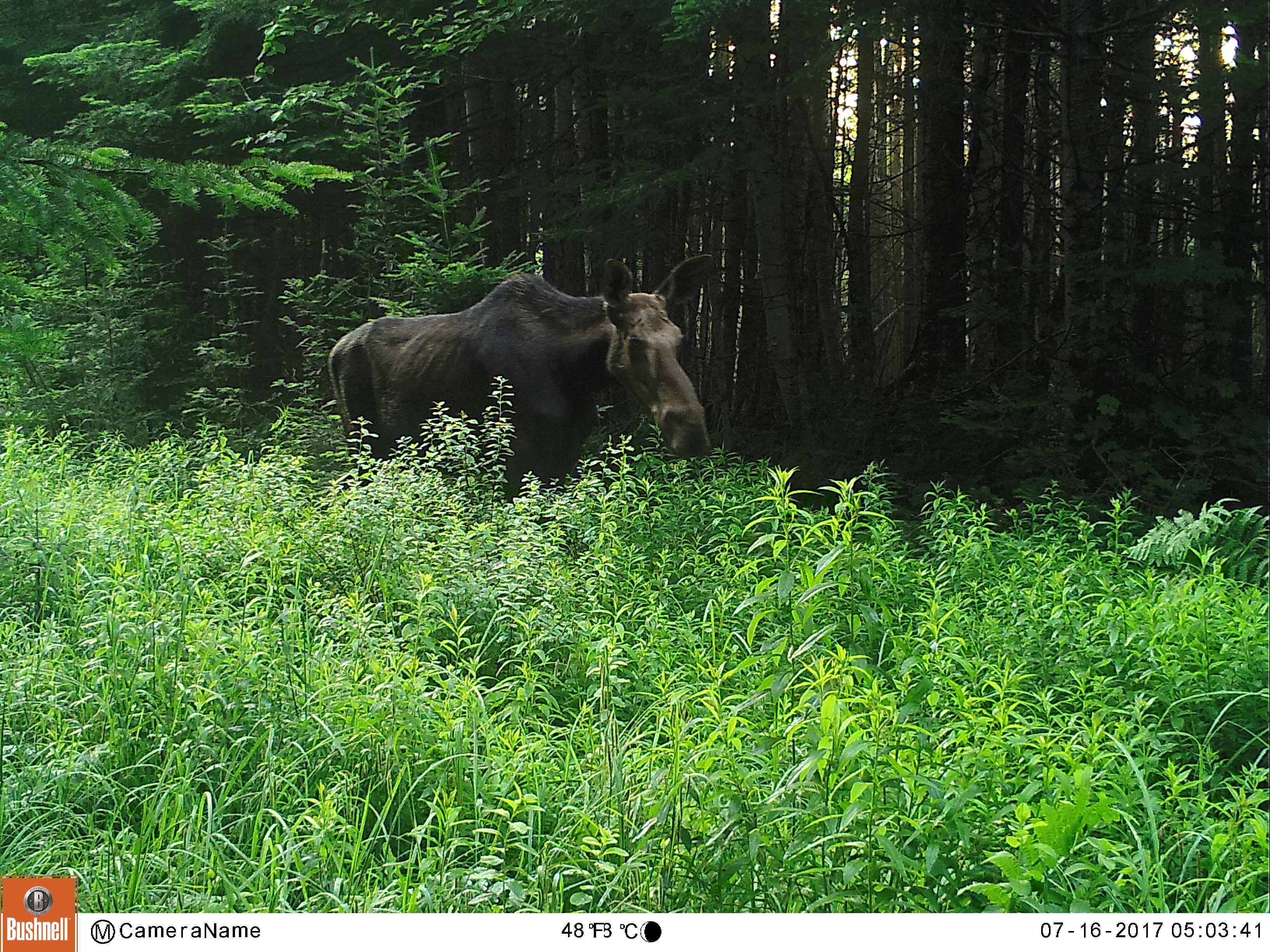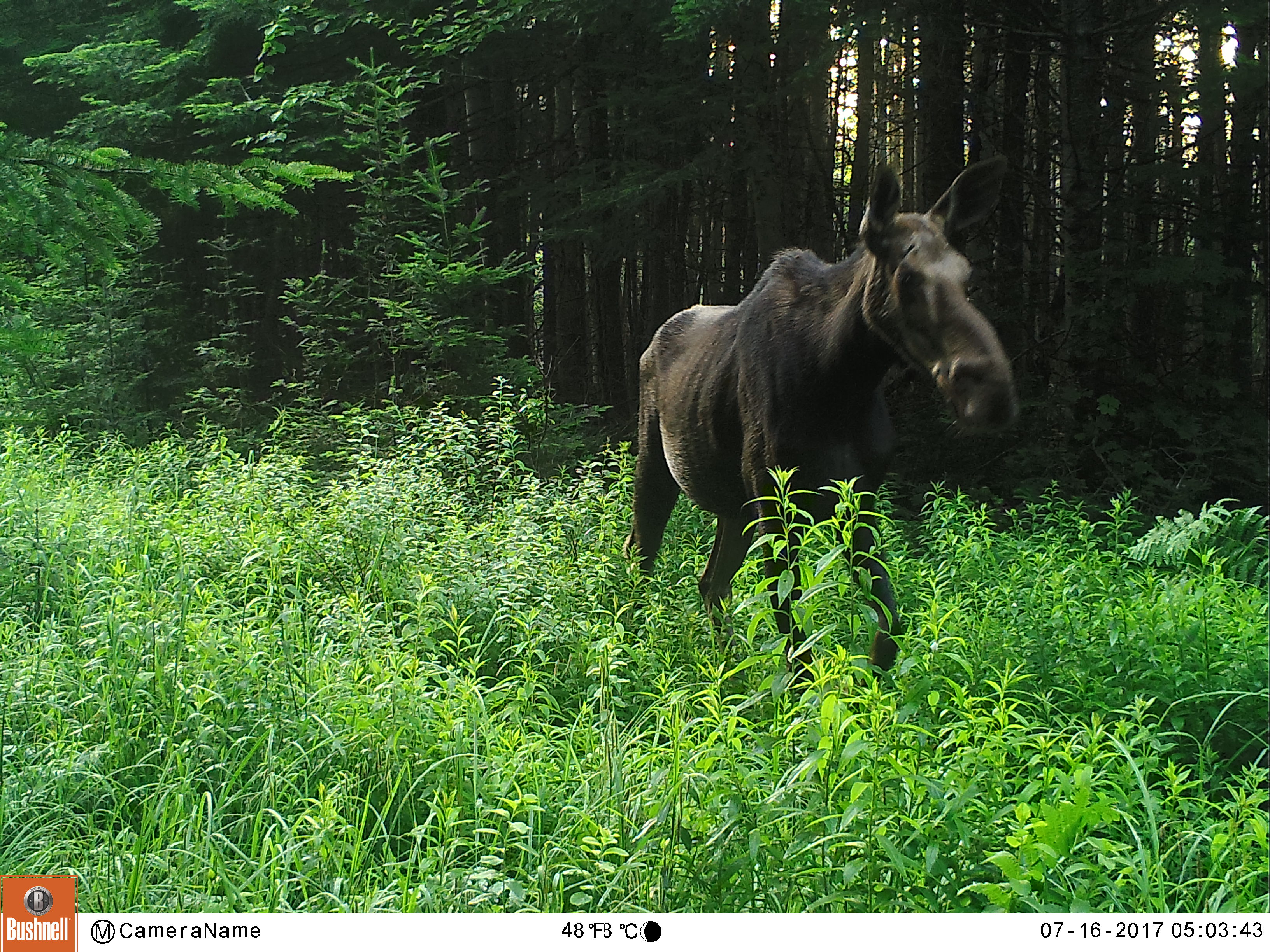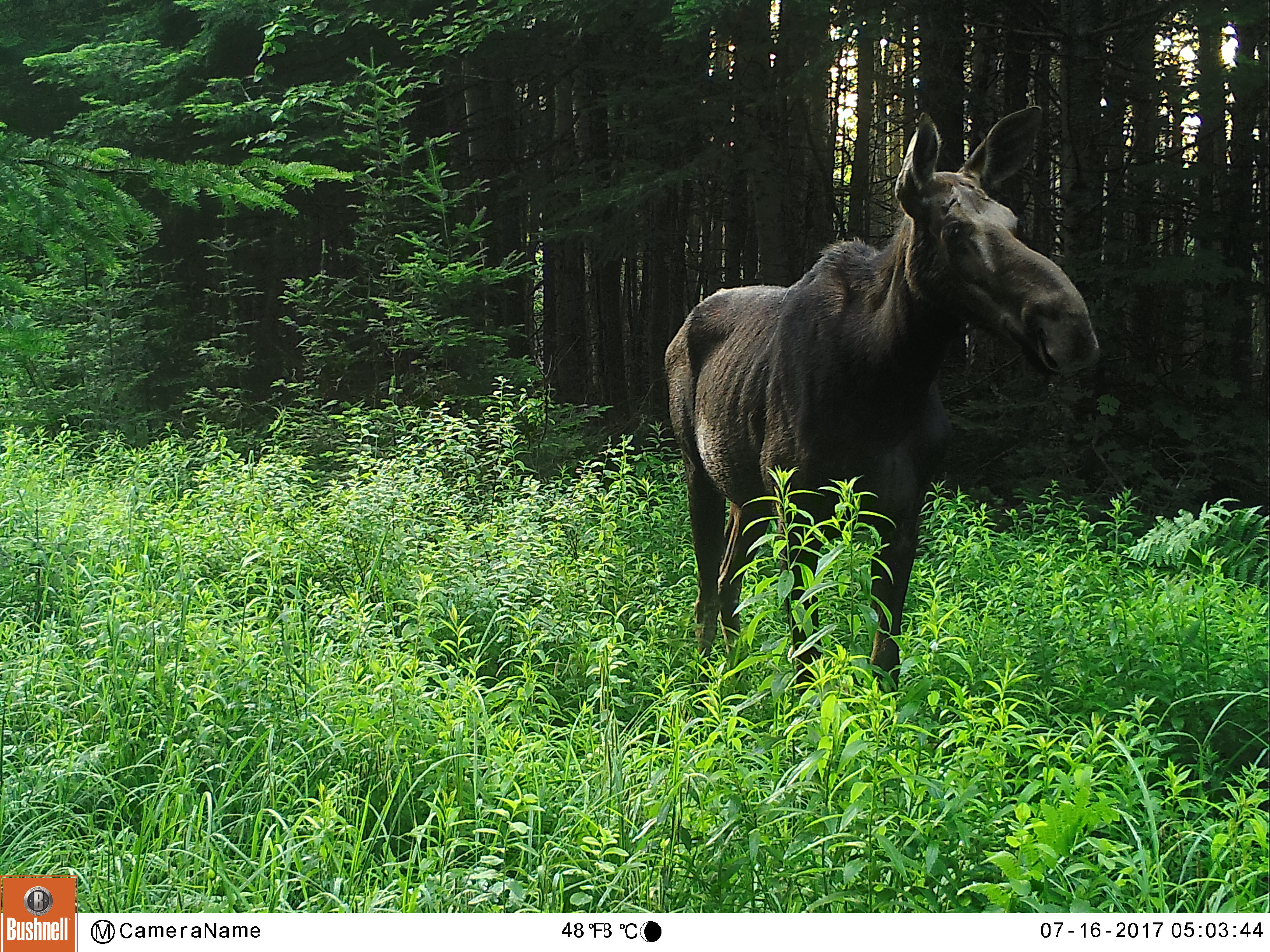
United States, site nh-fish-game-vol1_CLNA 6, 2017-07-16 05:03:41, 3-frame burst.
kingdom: Animalia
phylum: Chordata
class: Mammalia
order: Artiodactyla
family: Cervidae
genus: Alces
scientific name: Alces alces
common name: moose